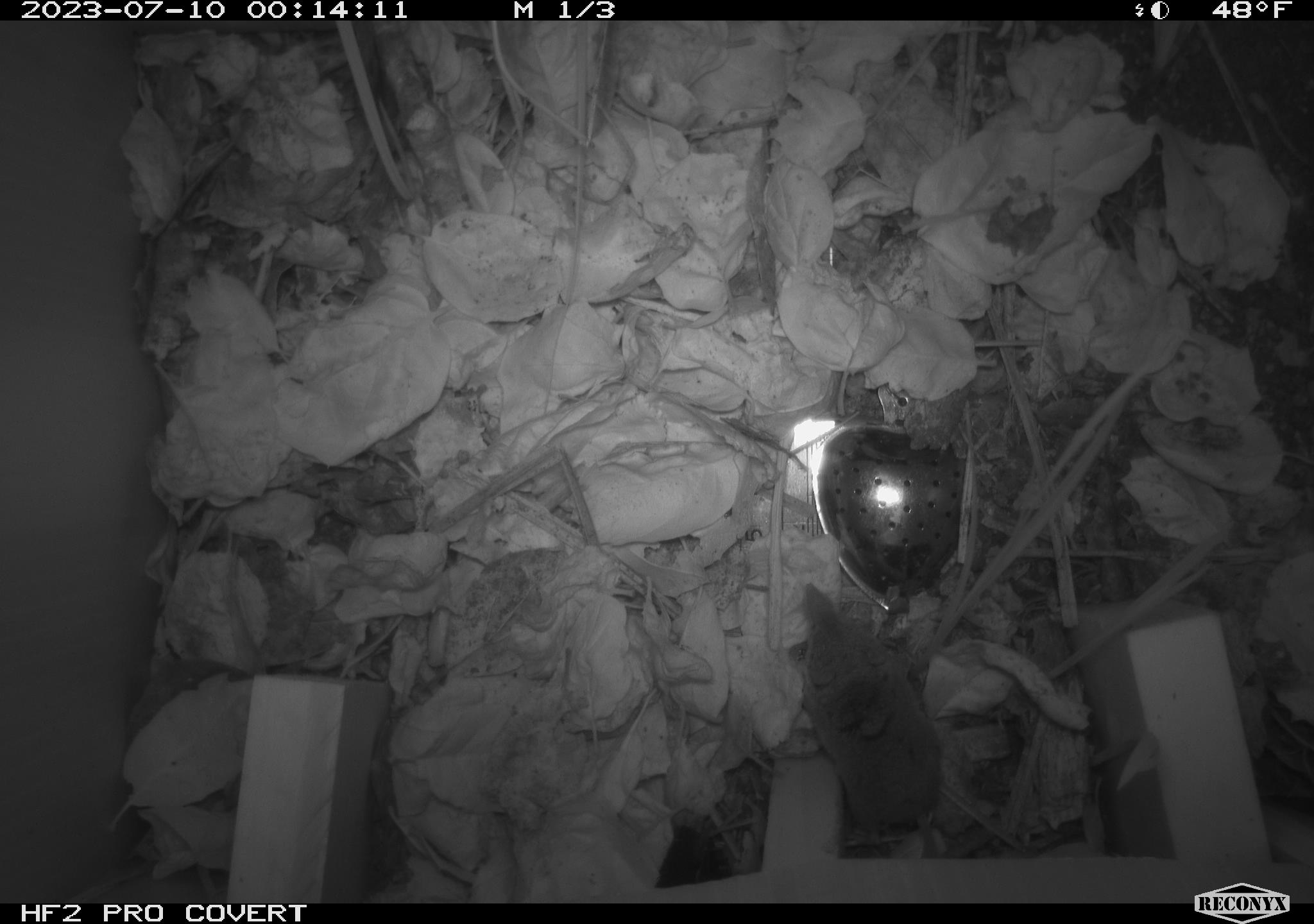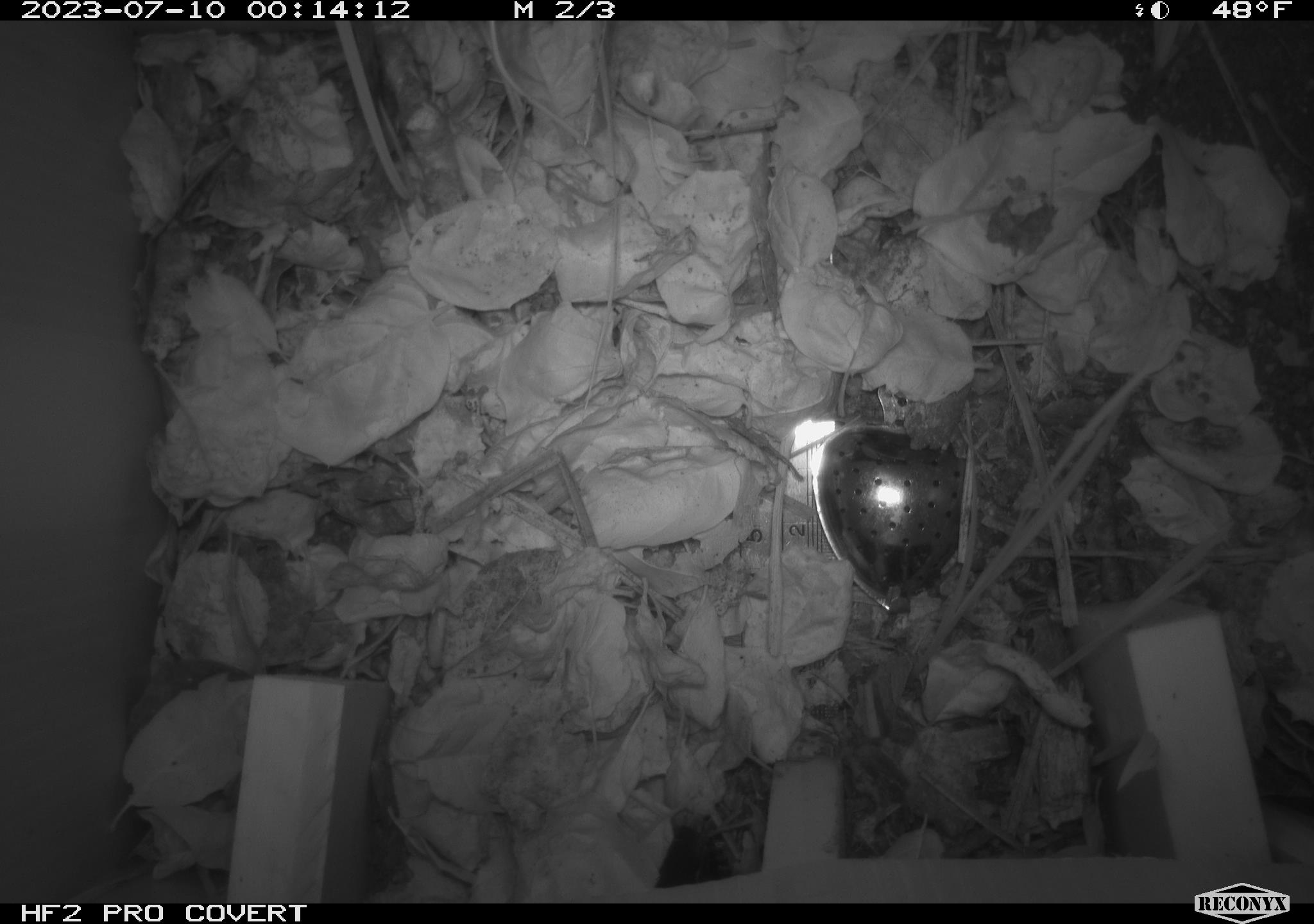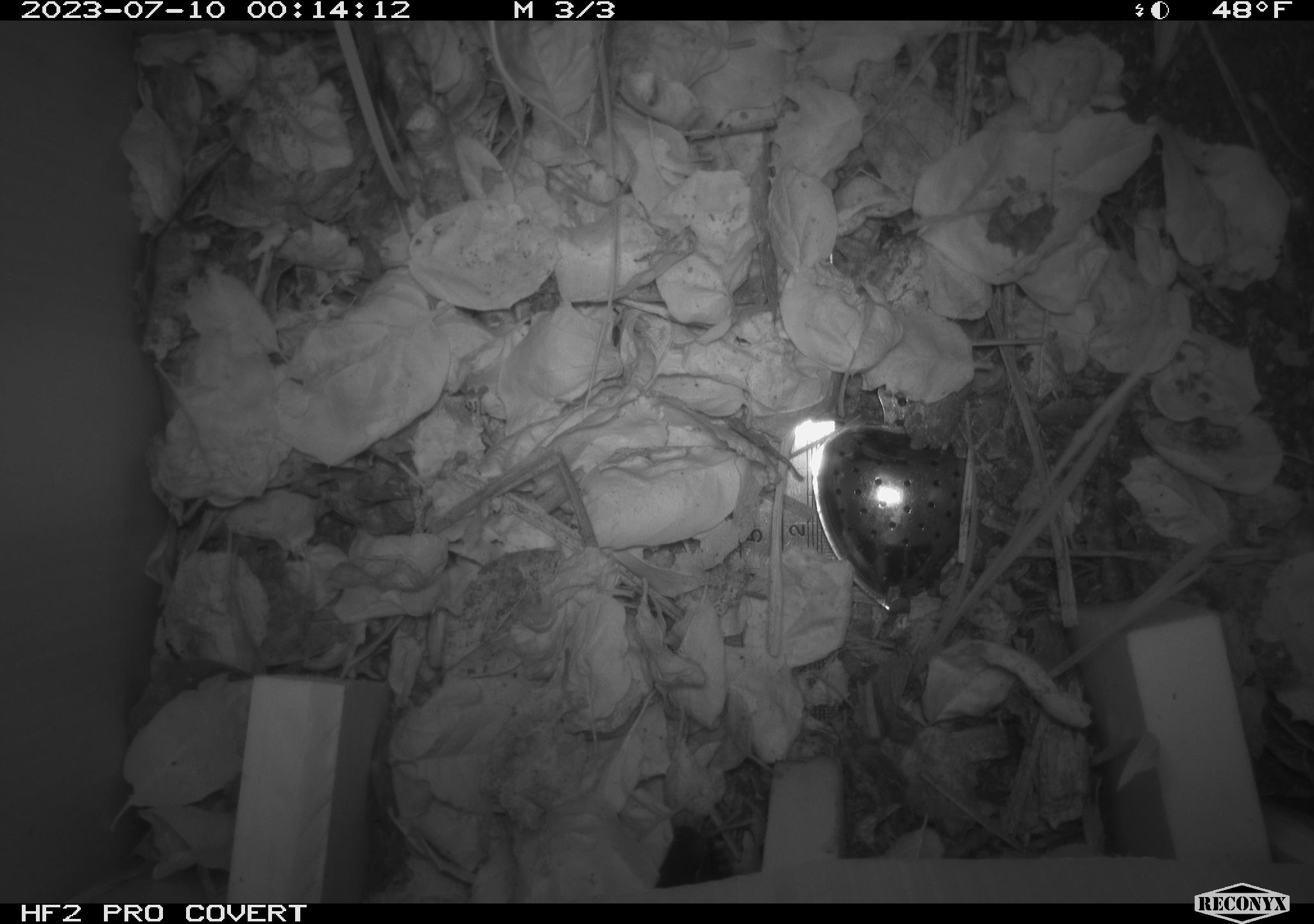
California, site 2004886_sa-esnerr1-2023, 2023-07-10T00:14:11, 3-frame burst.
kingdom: Animalia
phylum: Chordata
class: Mammalia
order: Eulipotyphla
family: Soricidae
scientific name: Soricidae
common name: shrews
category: soricidae family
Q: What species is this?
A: Soricidae family (shrews) (Soricidae).